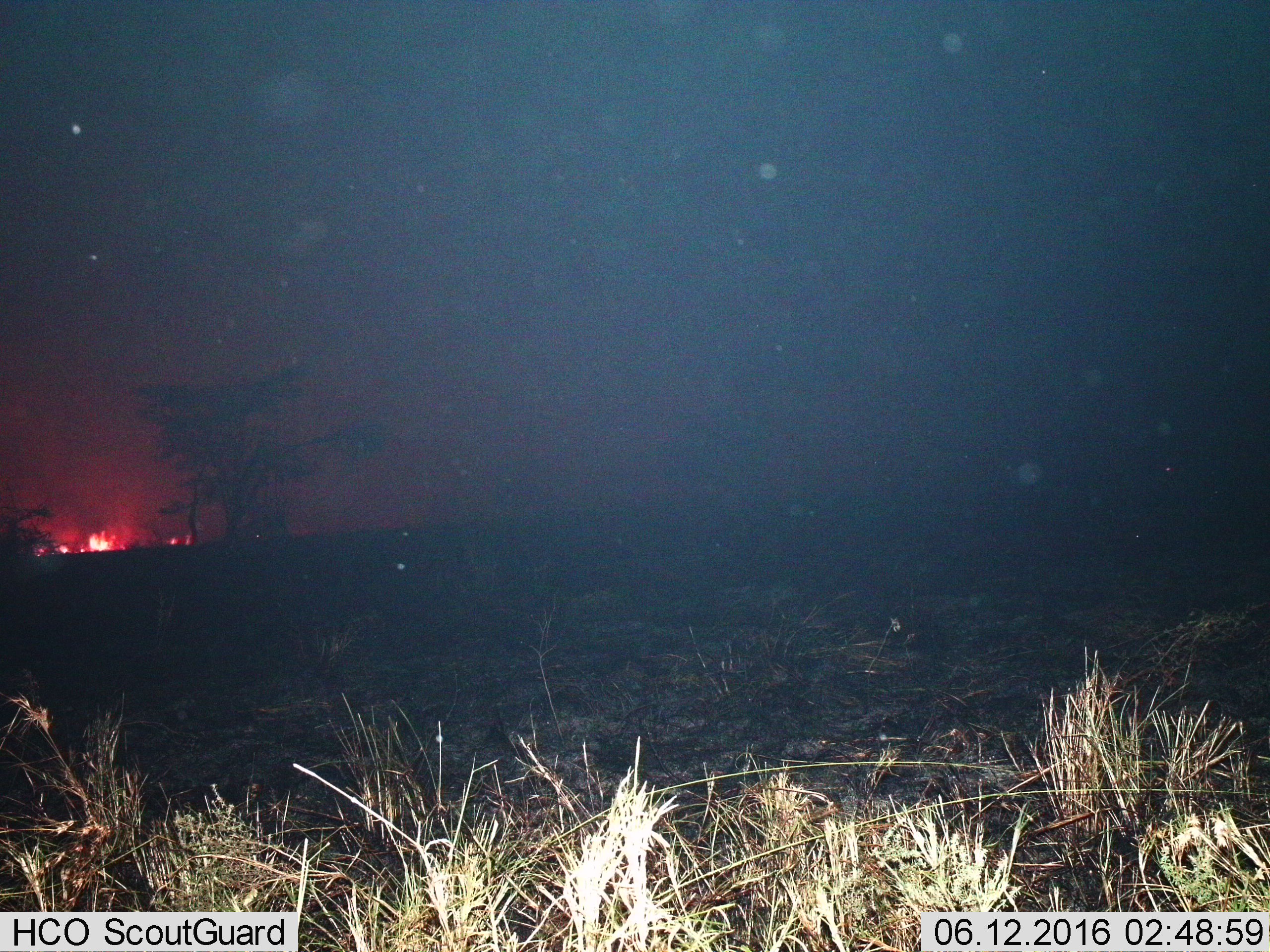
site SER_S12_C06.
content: unidentified animal